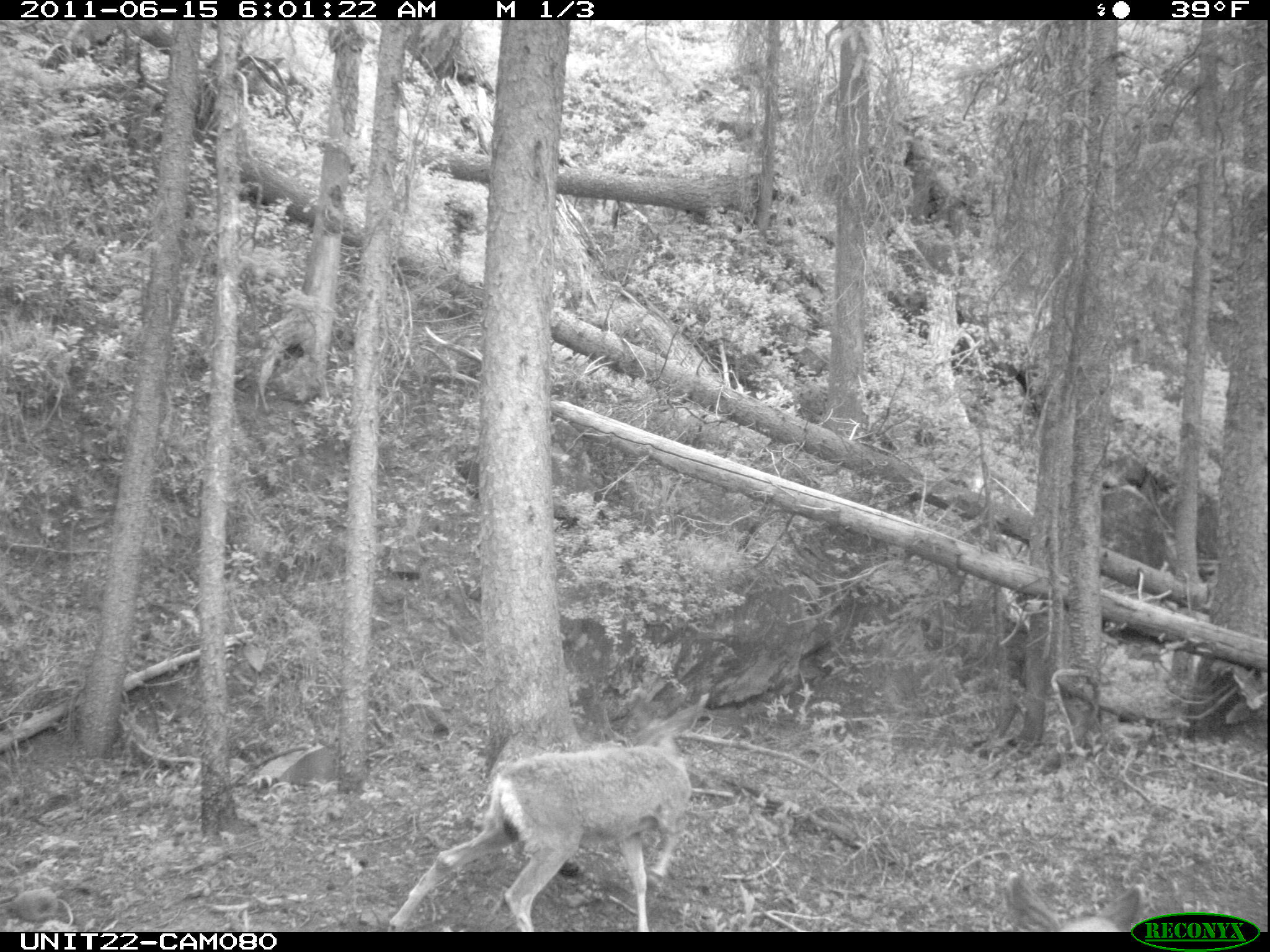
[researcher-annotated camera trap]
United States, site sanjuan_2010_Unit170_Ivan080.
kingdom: Animalia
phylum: Chordata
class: Mammalia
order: Artiodactyla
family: Cervidae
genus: Odocoileus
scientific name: Odocoileus hemionus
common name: mule deer